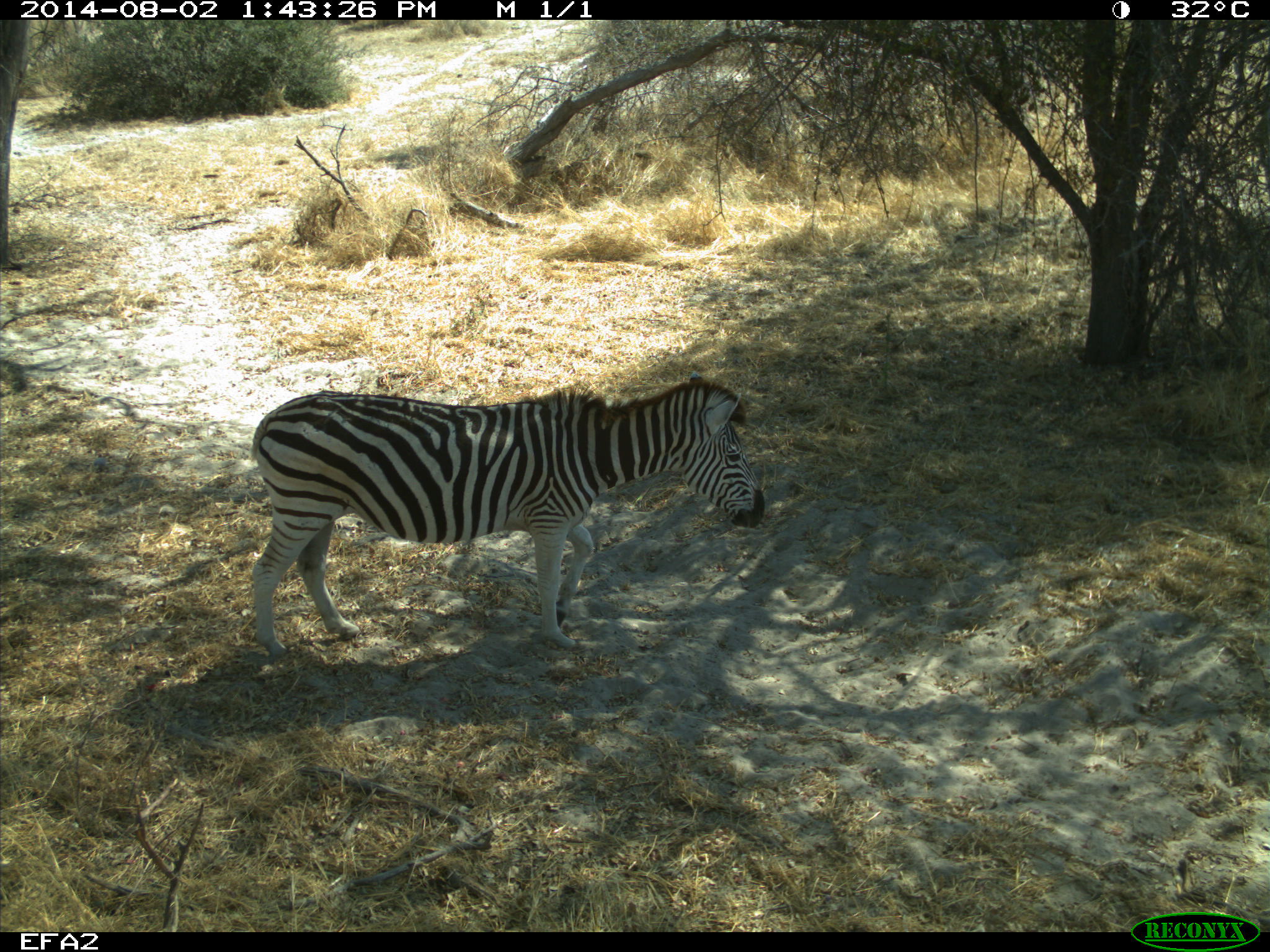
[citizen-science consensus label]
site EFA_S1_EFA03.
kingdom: Animalia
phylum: Chordata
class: Mammalia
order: Perissodactyla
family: Equidae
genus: Equus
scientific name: Equus quagga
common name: plains zebra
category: zebraplains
Zebraplains (plains zebra) (Equus quagga), count 1. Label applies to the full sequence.